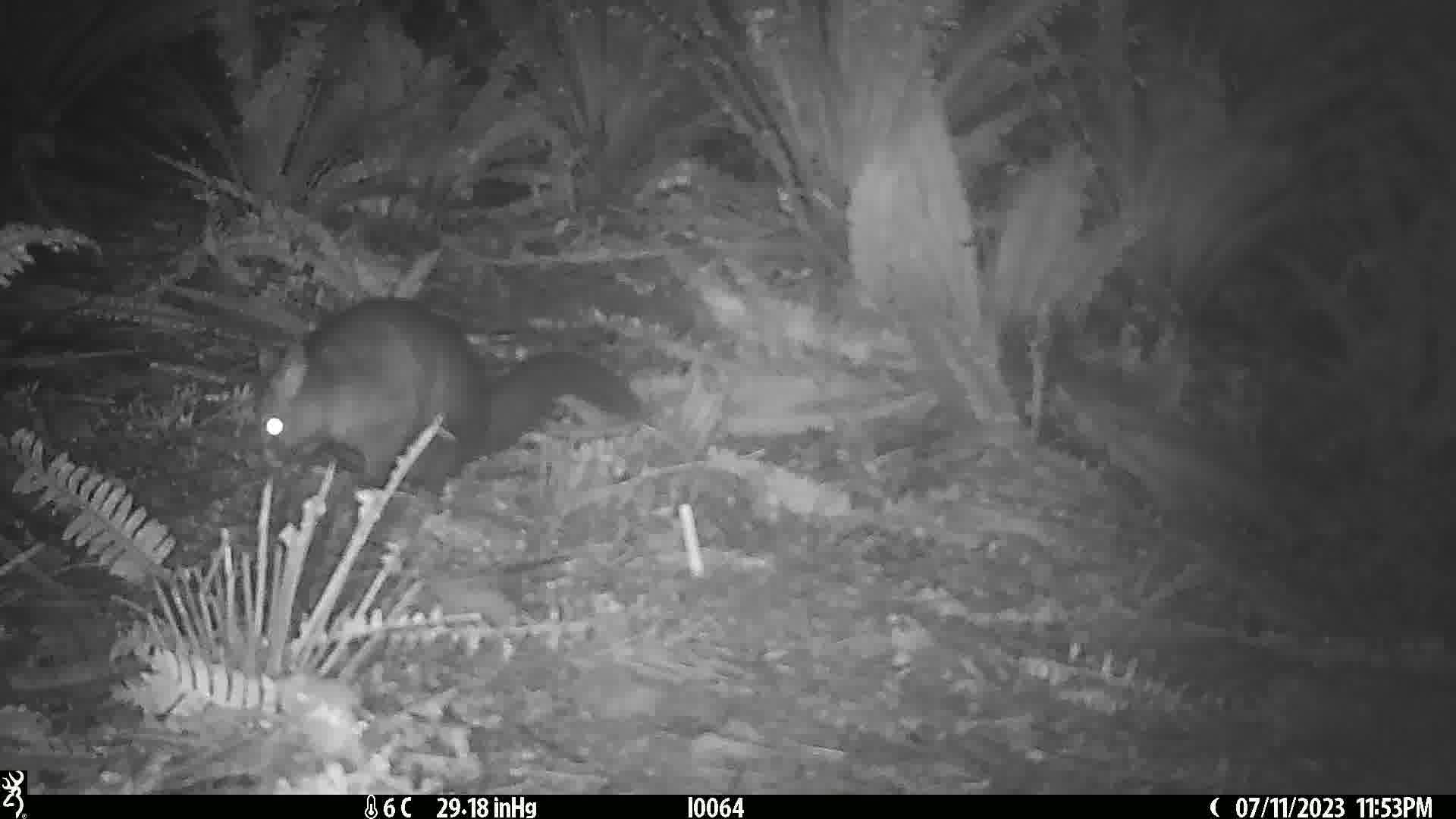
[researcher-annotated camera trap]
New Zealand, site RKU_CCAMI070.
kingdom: Animalia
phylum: Chordata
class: Mammalia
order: Diprotodontia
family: Phalangeridae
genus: Trichosurus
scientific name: Trichosurus vulpecula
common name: common brushtail possum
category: possum